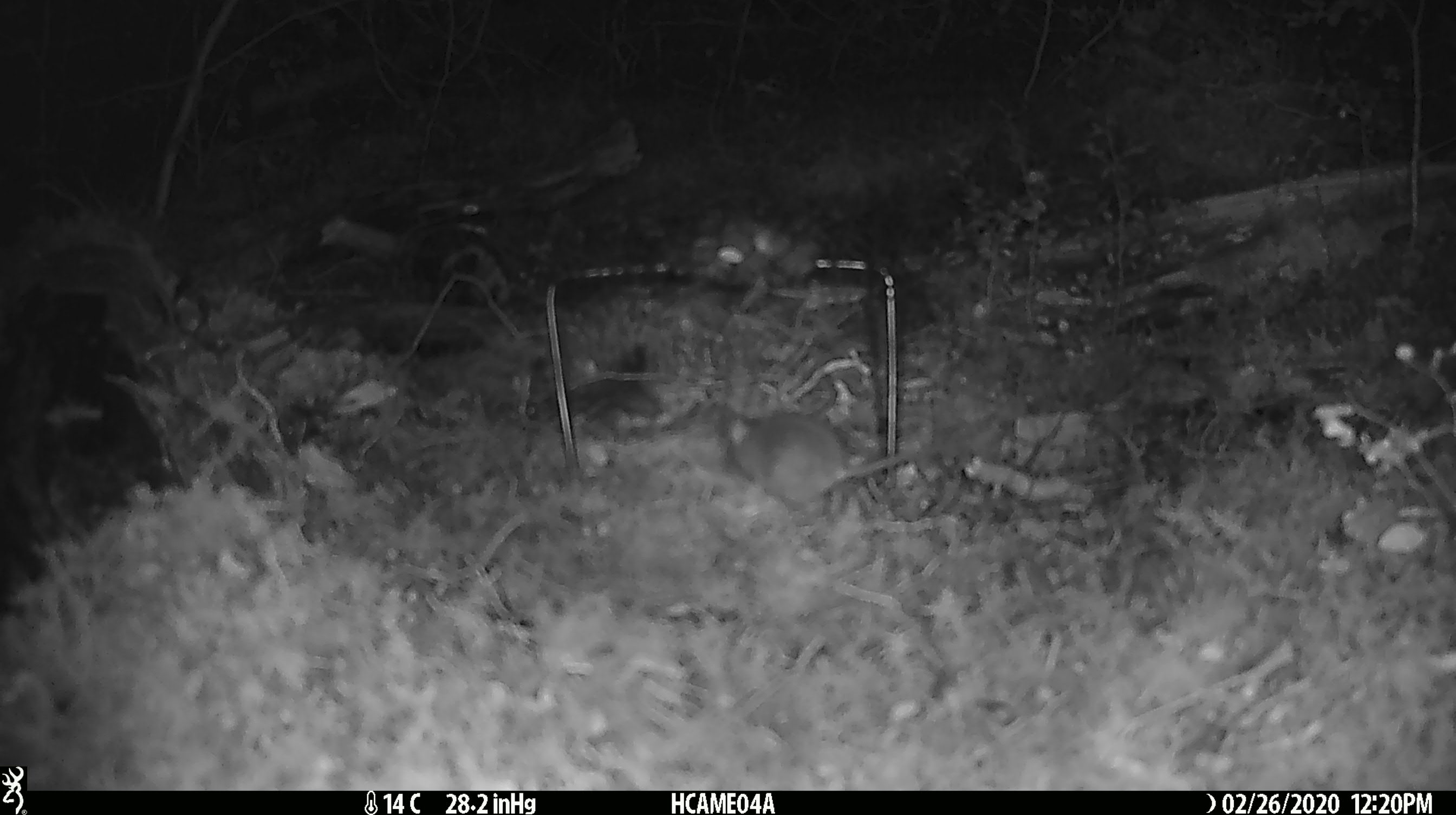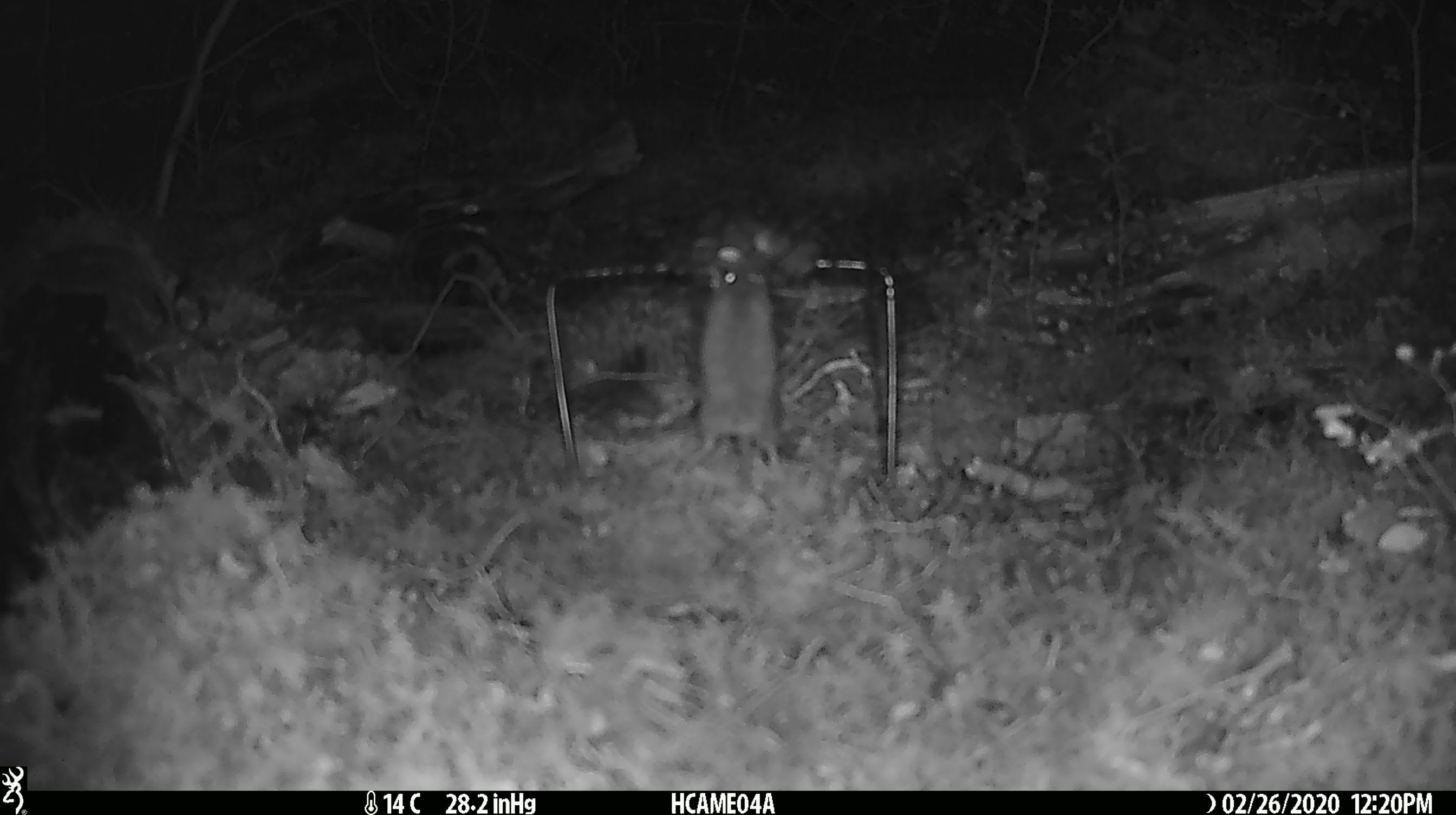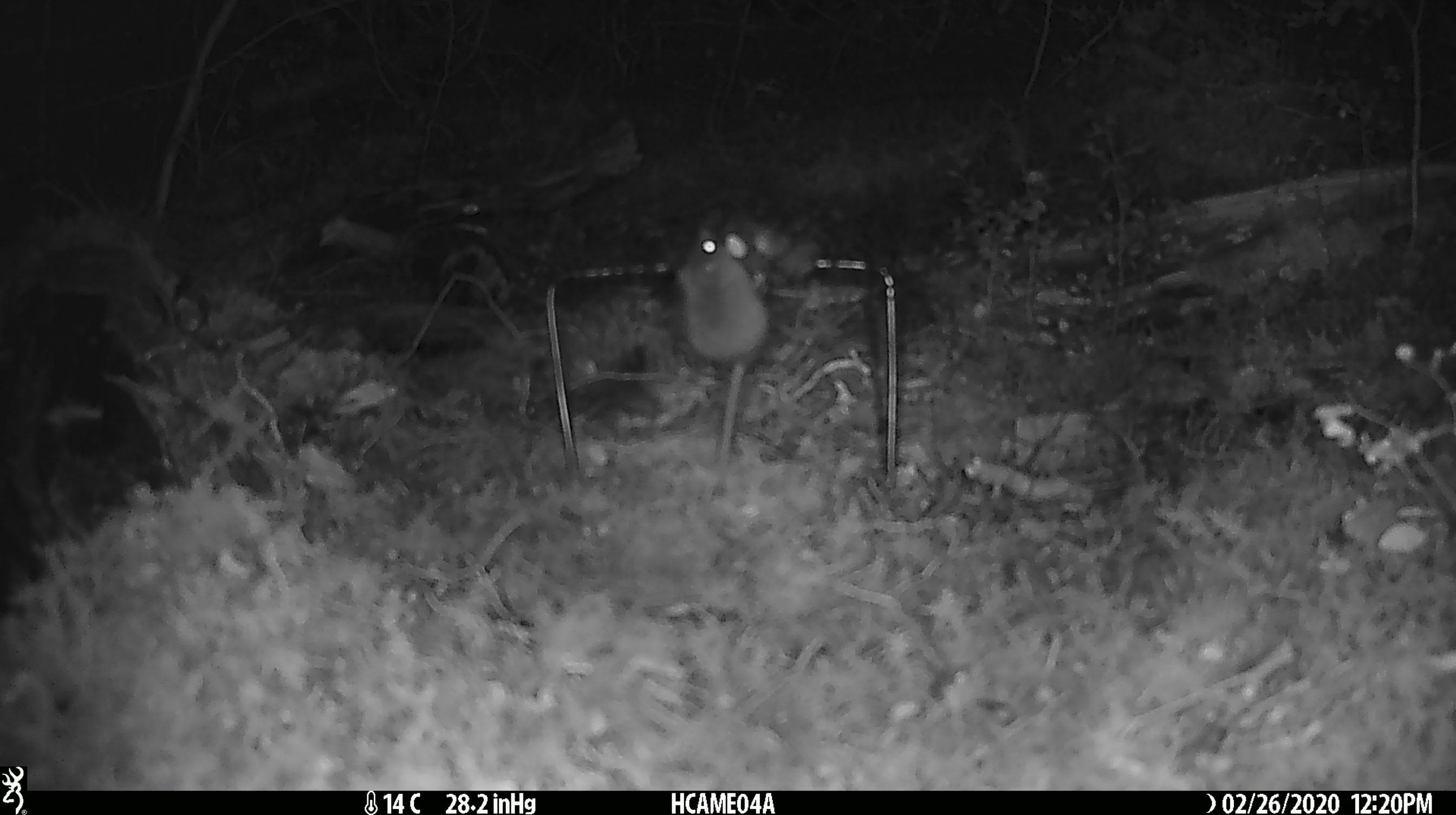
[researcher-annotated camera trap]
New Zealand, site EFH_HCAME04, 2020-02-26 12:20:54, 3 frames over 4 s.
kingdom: Animalia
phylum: Chordata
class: Mammalia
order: Rodentia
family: Muridae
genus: Mus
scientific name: Mus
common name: mouse